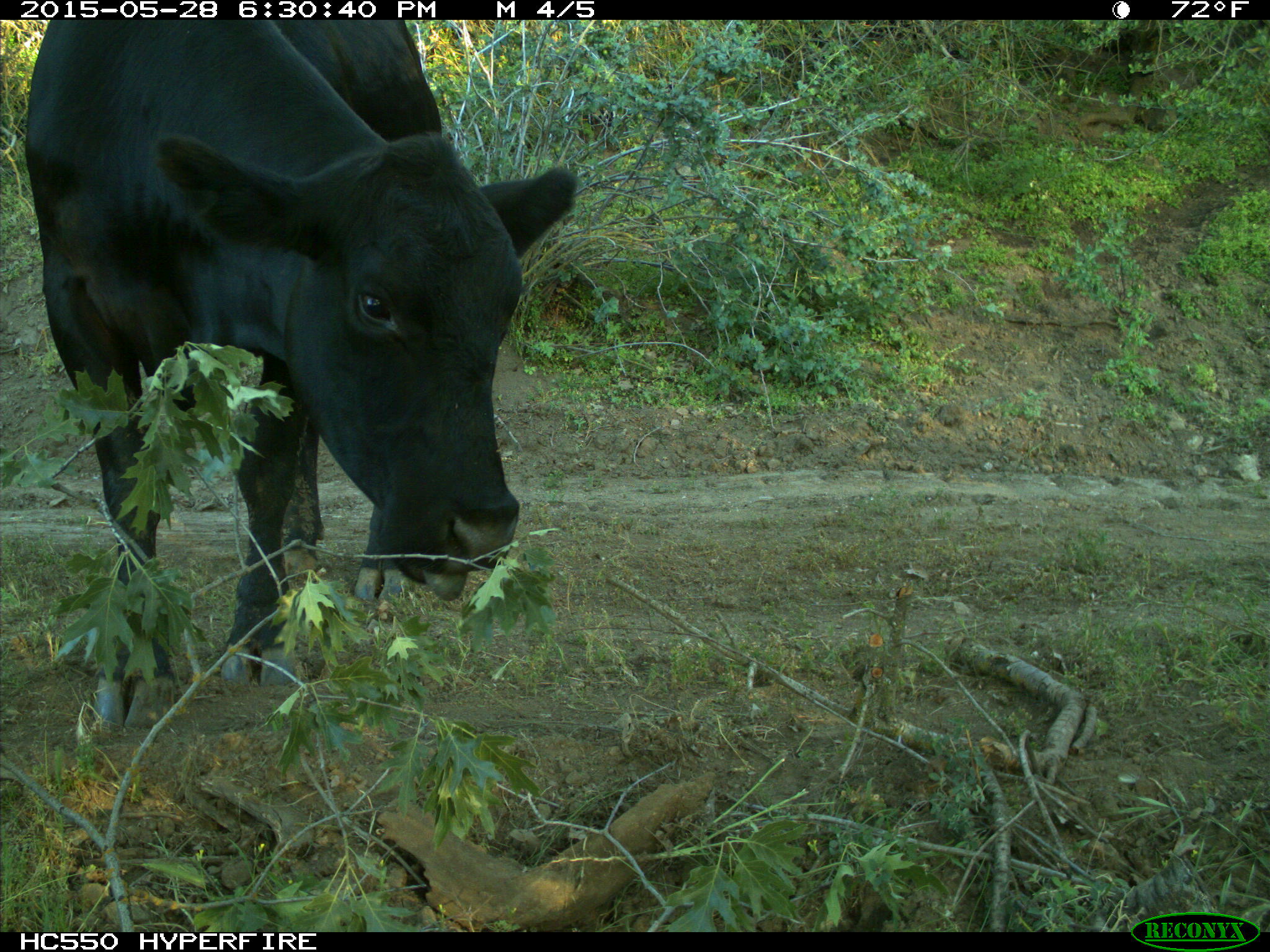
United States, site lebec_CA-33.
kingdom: Animalia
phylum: Chordata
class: Mammalia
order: Artiodactyla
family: Bovidae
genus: Bos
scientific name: Bos taurus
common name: domestic cow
Bos taurus (domestic cow).